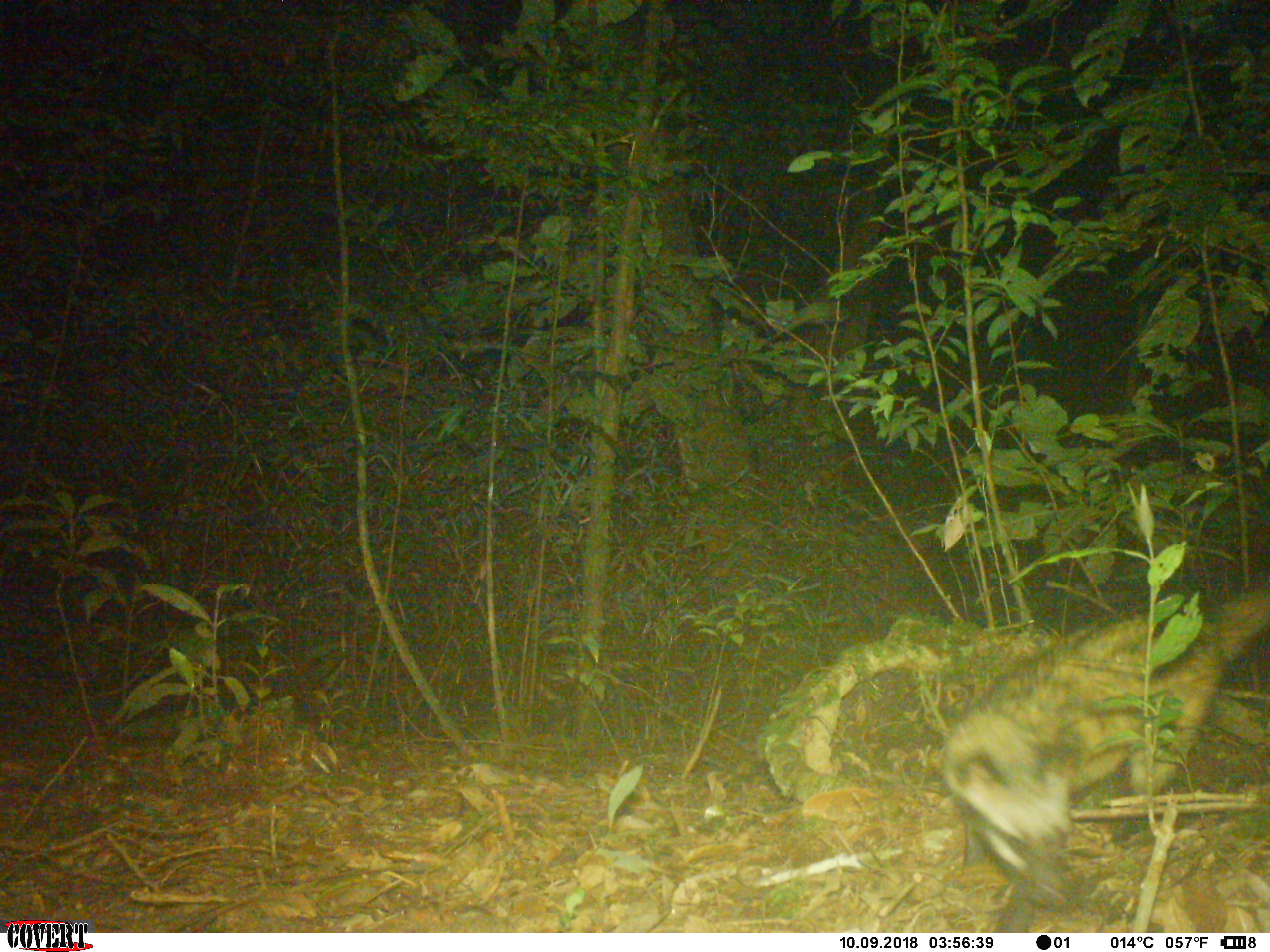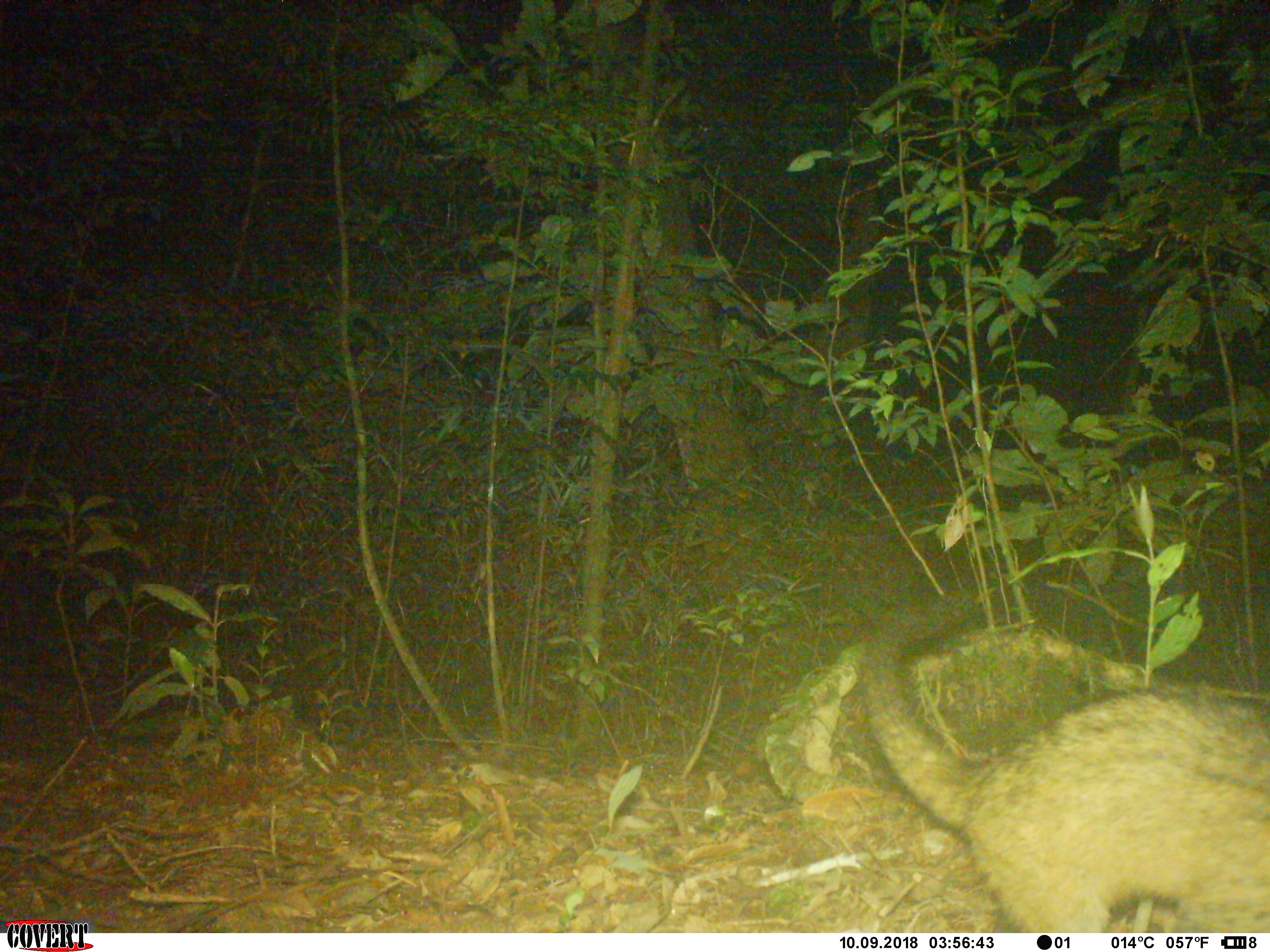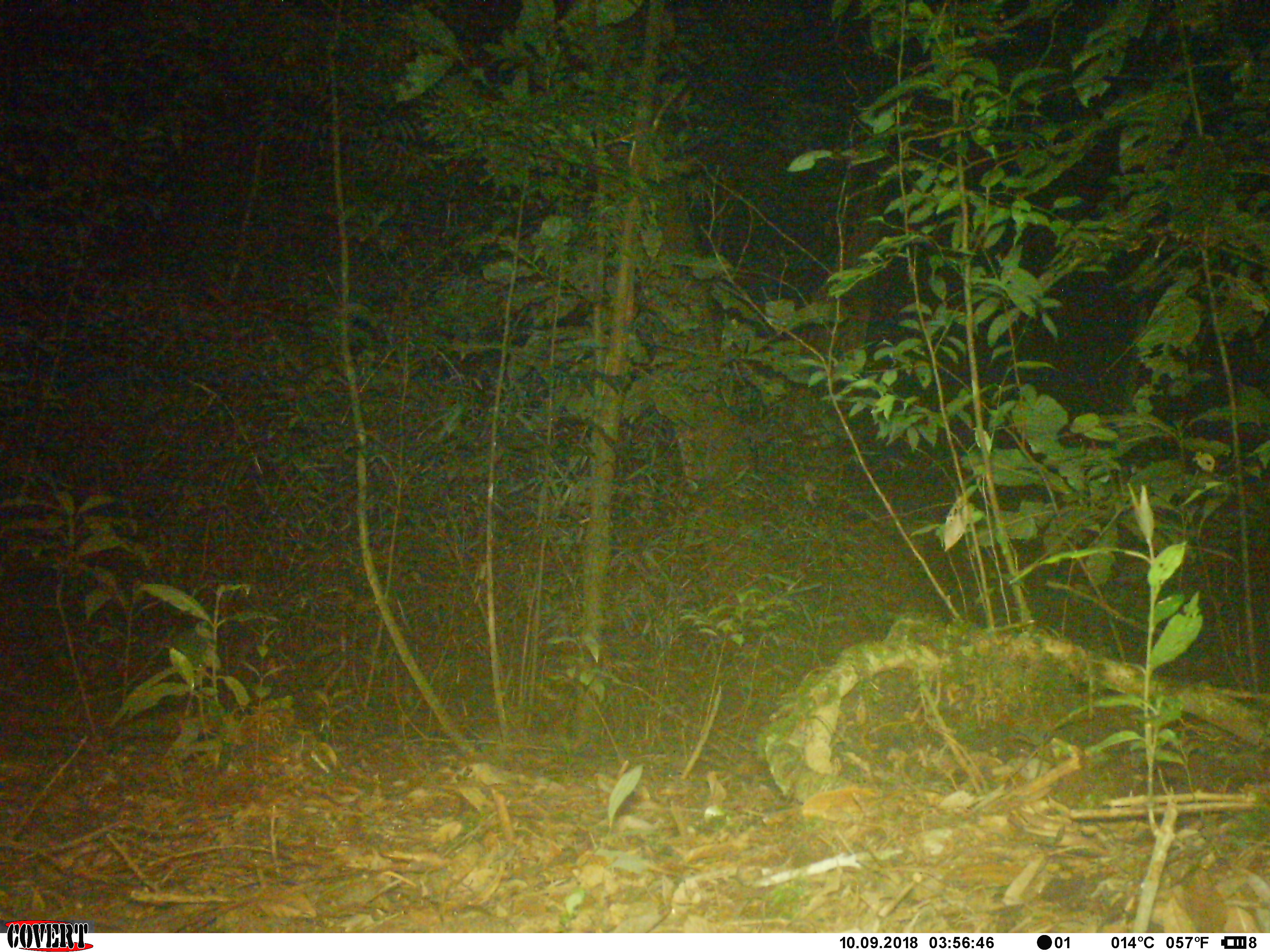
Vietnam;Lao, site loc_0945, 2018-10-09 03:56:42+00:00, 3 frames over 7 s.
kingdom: Animalia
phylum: Chordata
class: Mammalia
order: Carnivora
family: Viverridae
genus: Paradoxurus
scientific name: Paradoxurus hermaphroditus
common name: common palm civet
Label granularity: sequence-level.